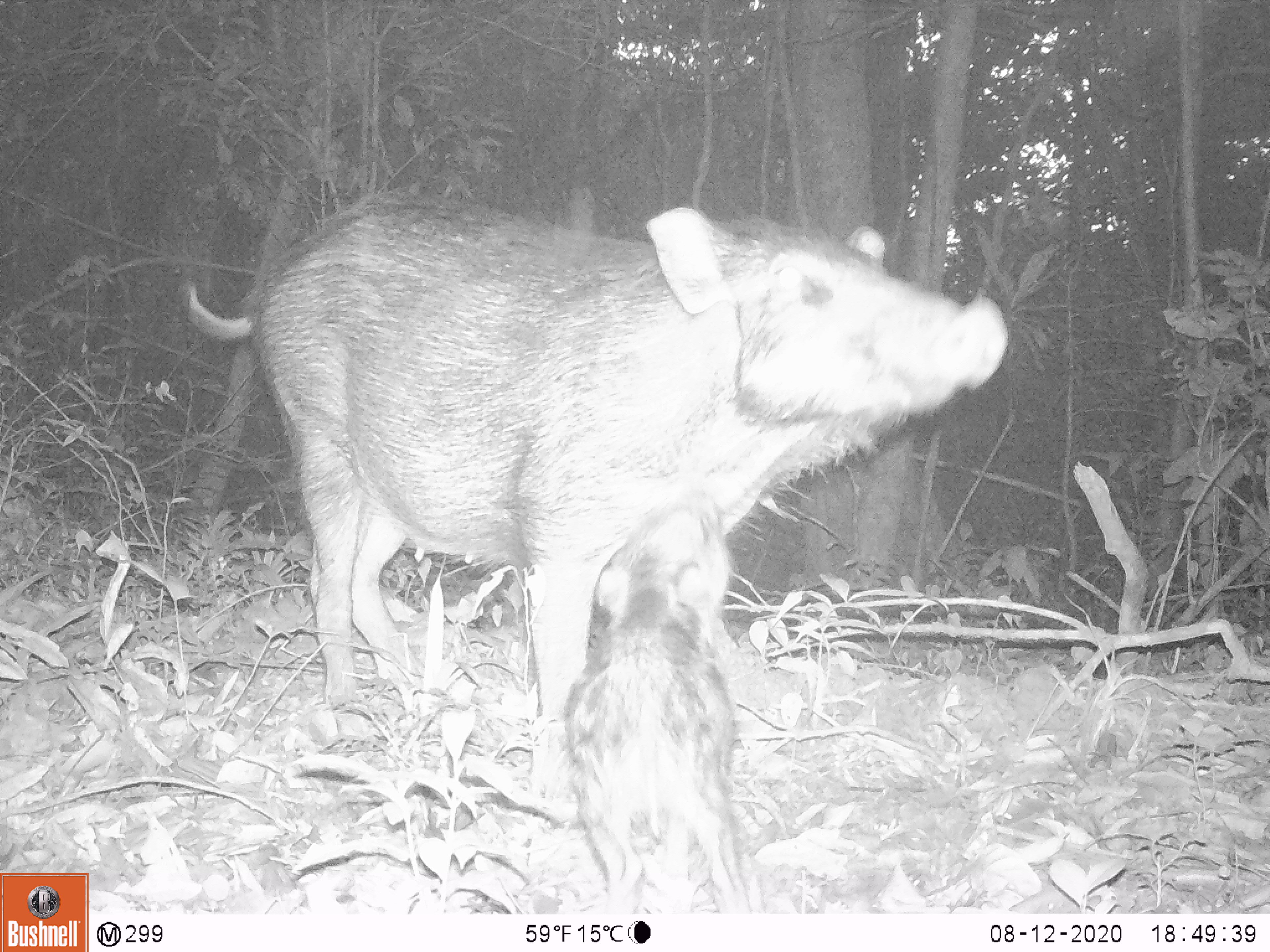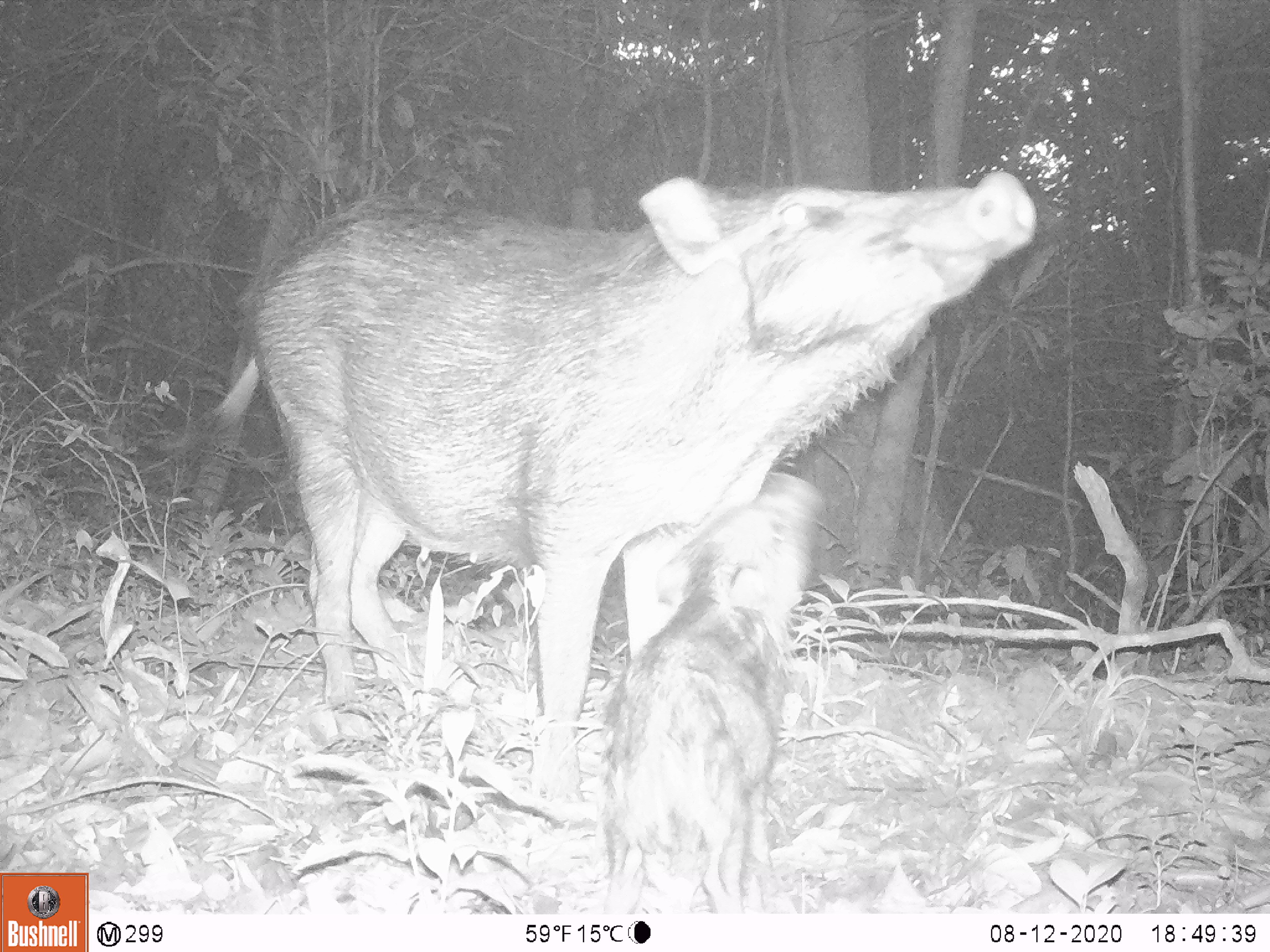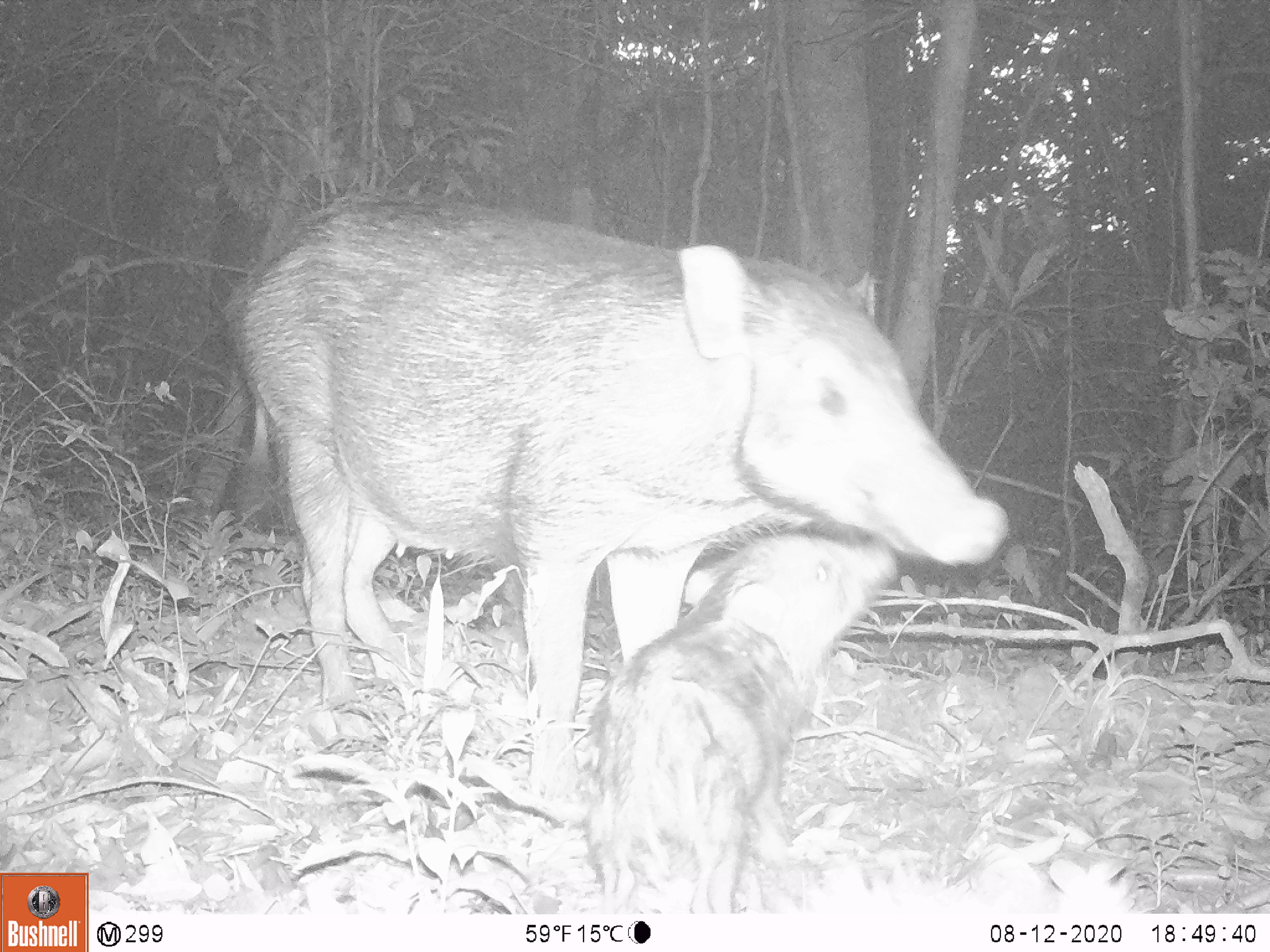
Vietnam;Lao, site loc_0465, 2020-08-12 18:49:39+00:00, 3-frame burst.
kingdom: Animalia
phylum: Chordata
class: Mammalia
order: Artiodactyla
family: Suidae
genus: Sus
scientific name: Sus scrofa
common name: eurasian wild pig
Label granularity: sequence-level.